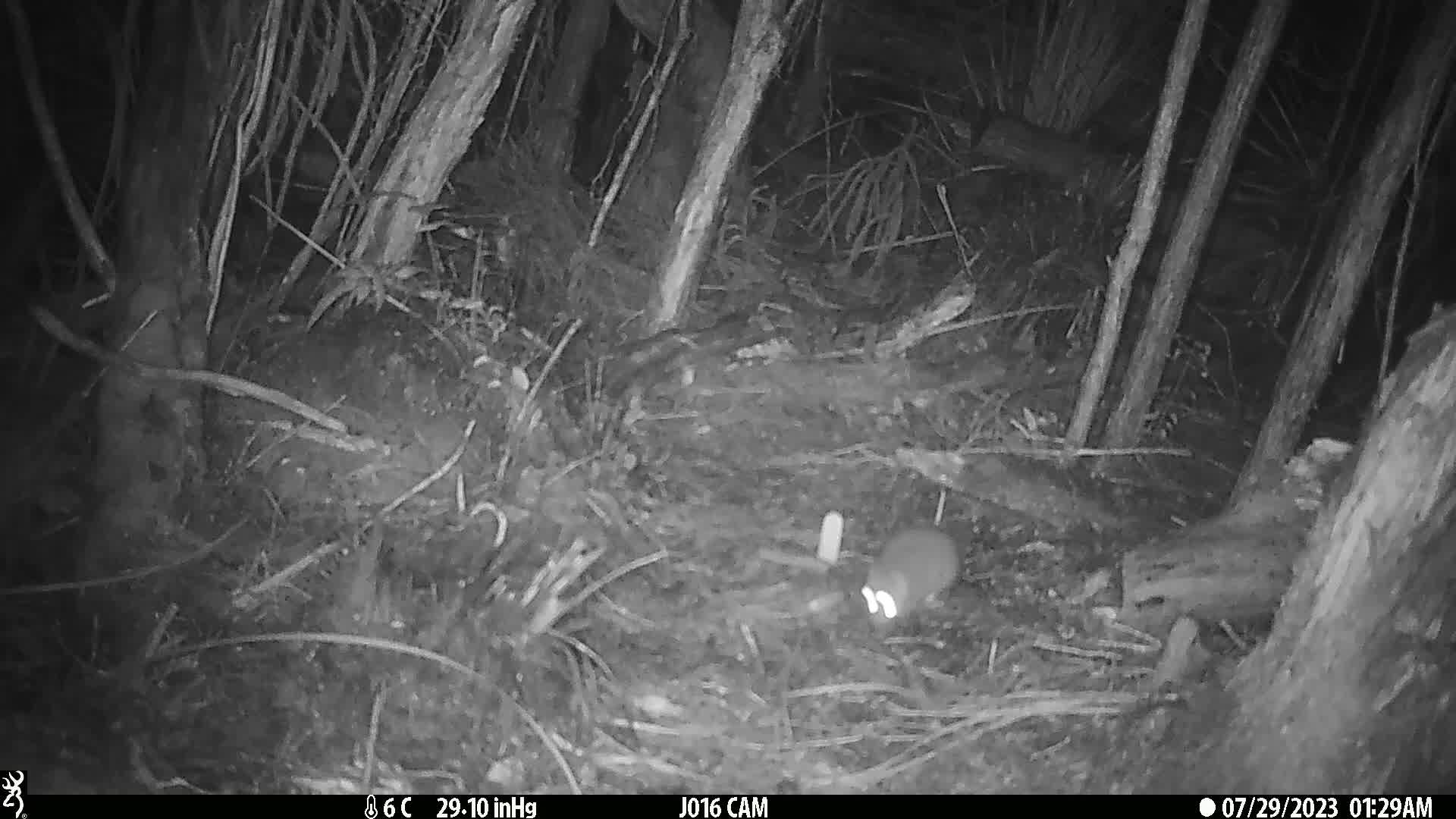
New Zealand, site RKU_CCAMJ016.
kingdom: Animalia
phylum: Chordata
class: Mammalia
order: Rodentia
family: Muridae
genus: Rattus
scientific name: Rattus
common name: rat